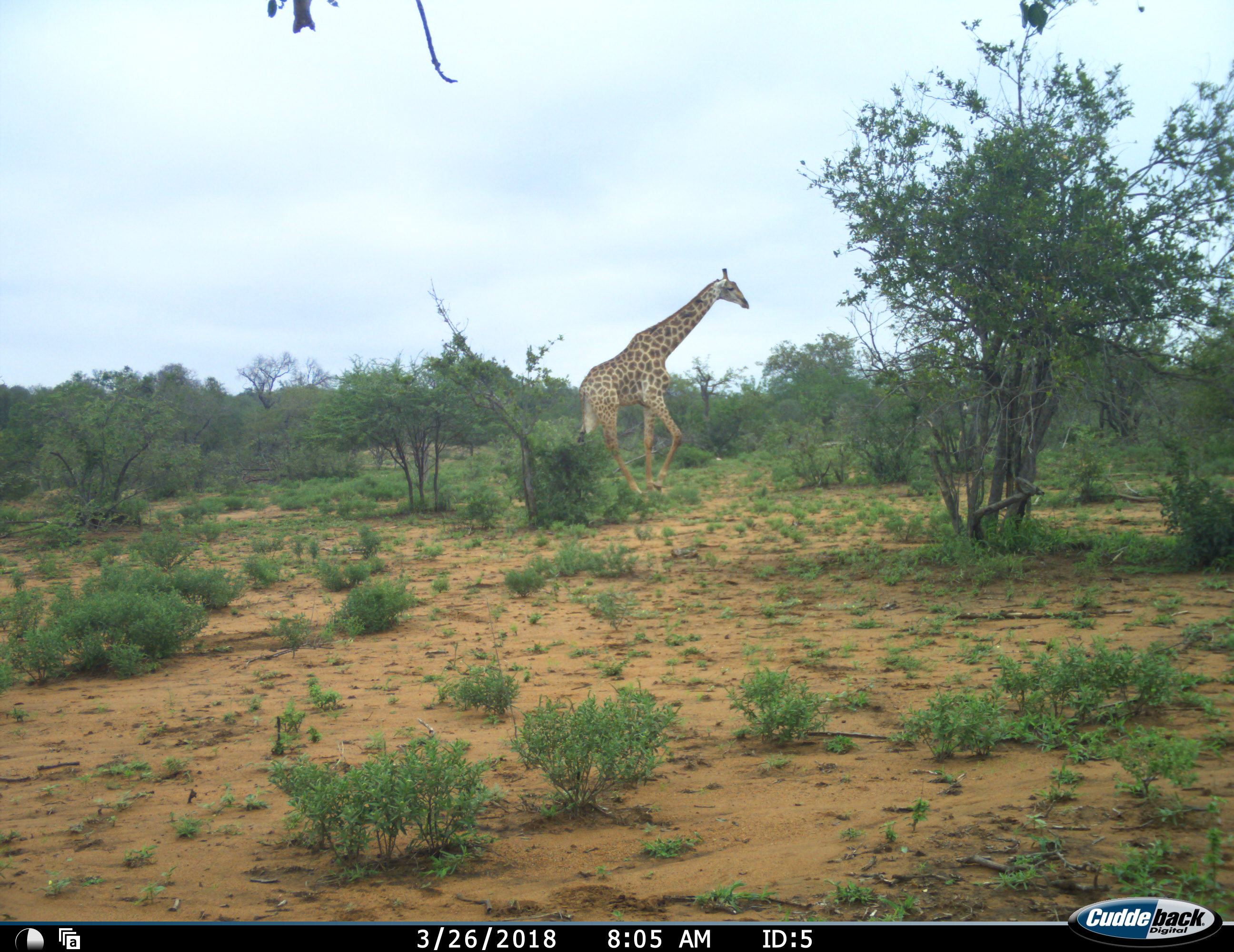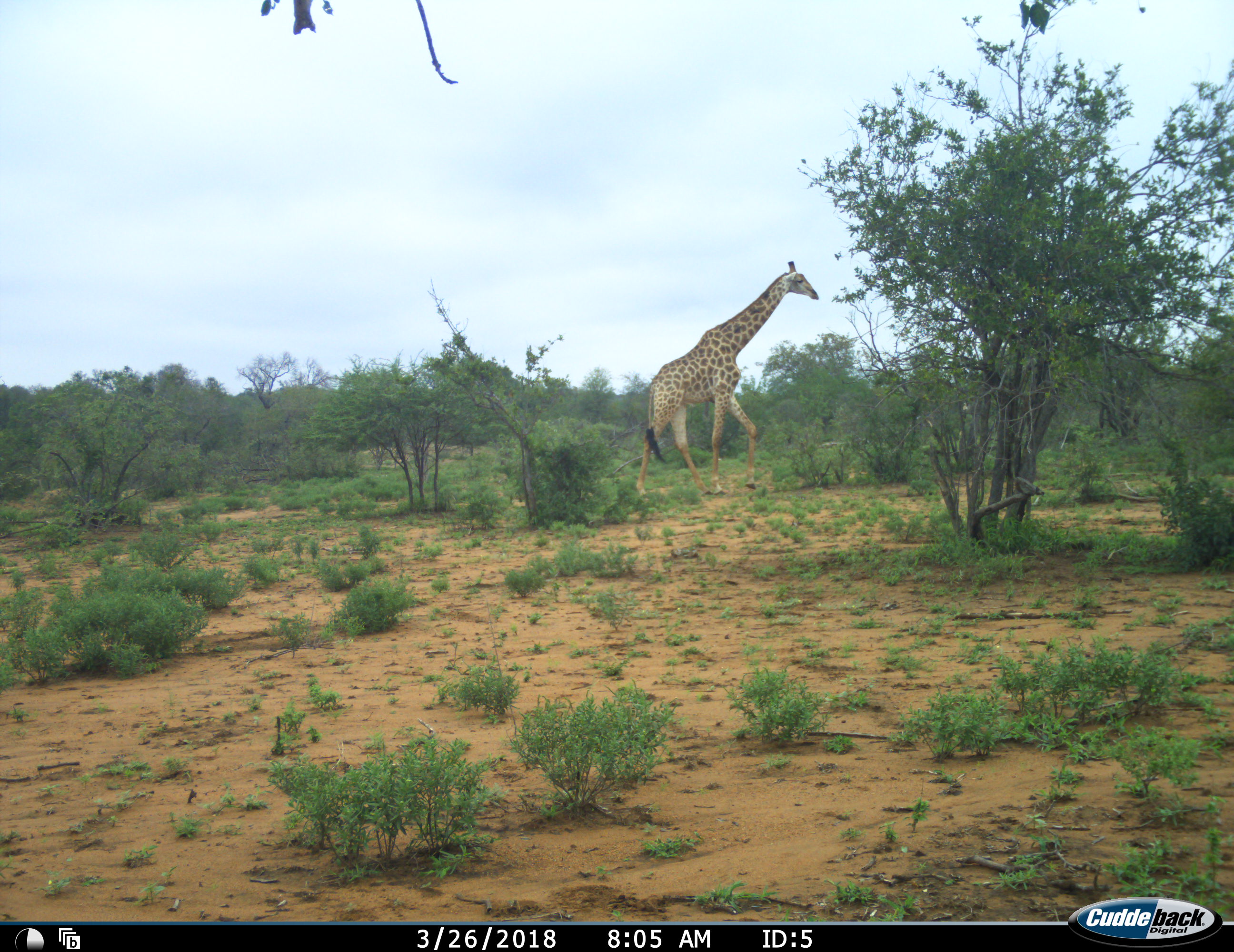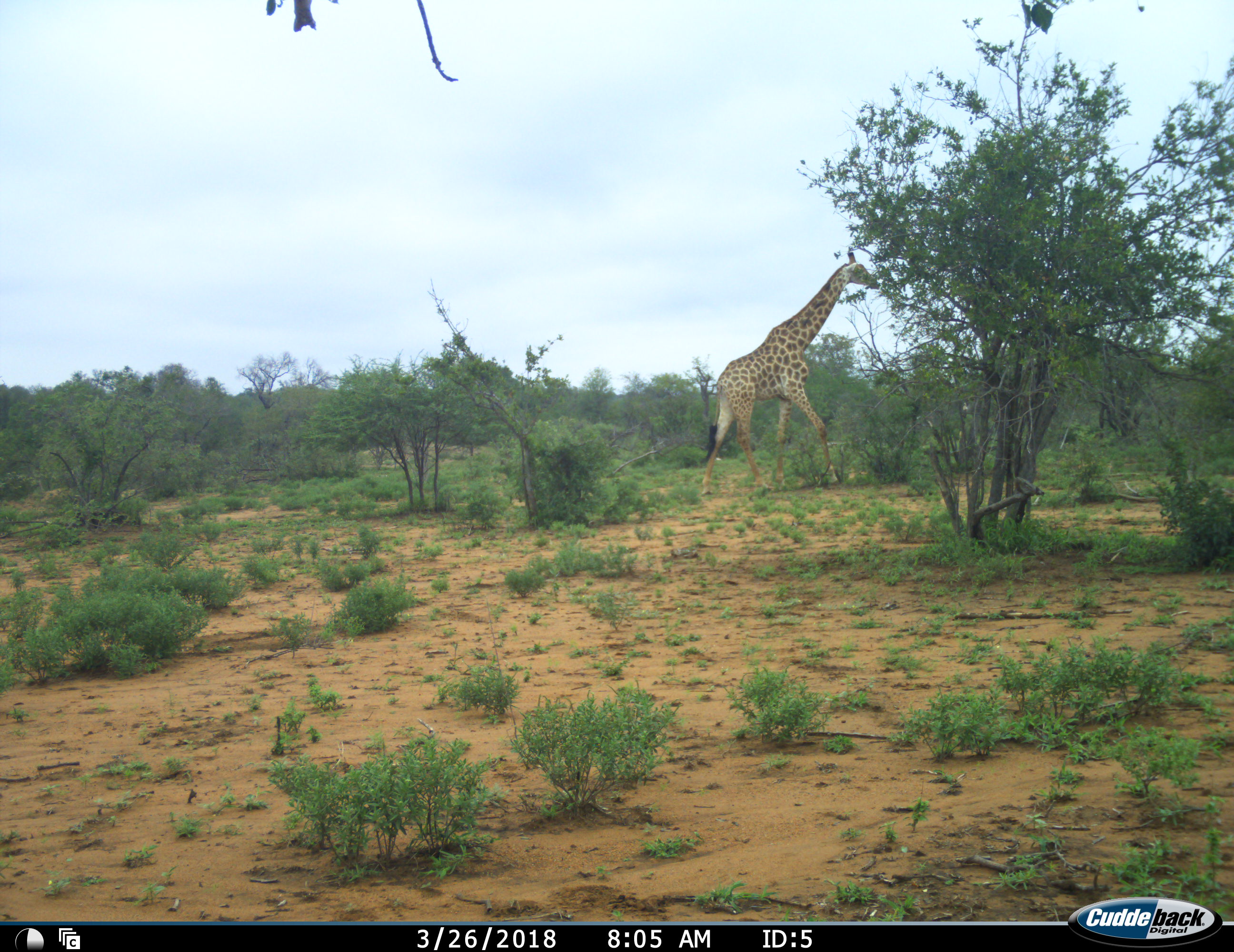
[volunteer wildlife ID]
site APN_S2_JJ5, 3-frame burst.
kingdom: Animalia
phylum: Chordata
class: Mammalia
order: Artiodactyla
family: Giraffidae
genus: Giraffa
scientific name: Giraffa camelopardalis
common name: giraffe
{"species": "giraffe (Giraffa camelopardalis)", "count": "1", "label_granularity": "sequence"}